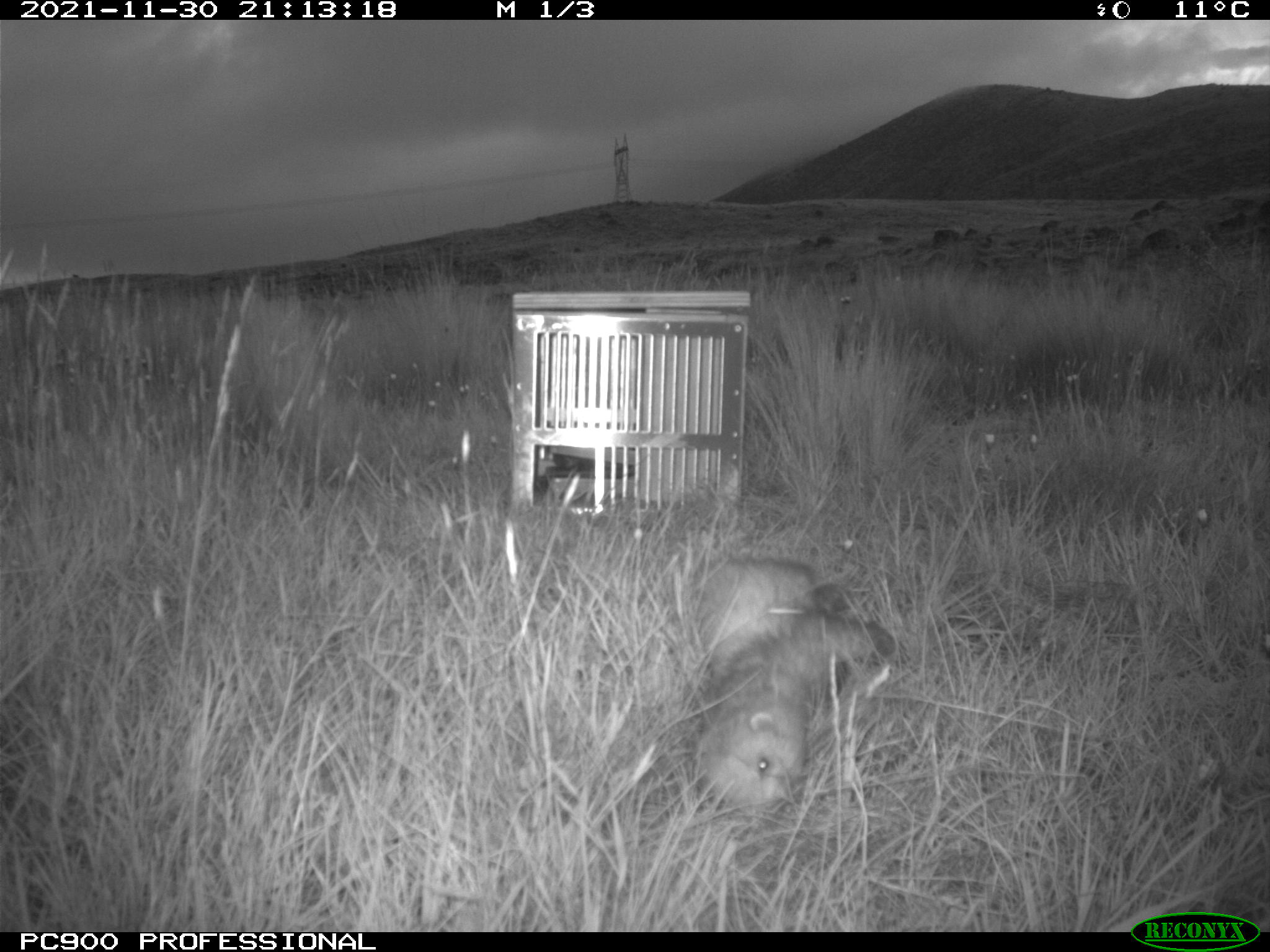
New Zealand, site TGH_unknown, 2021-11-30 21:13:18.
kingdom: Animalia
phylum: Chordata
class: Mammalia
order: Carnivora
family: Mustelidae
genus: Mustela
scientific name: Mustela furo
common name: ferret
Ferret (Mustela furo).